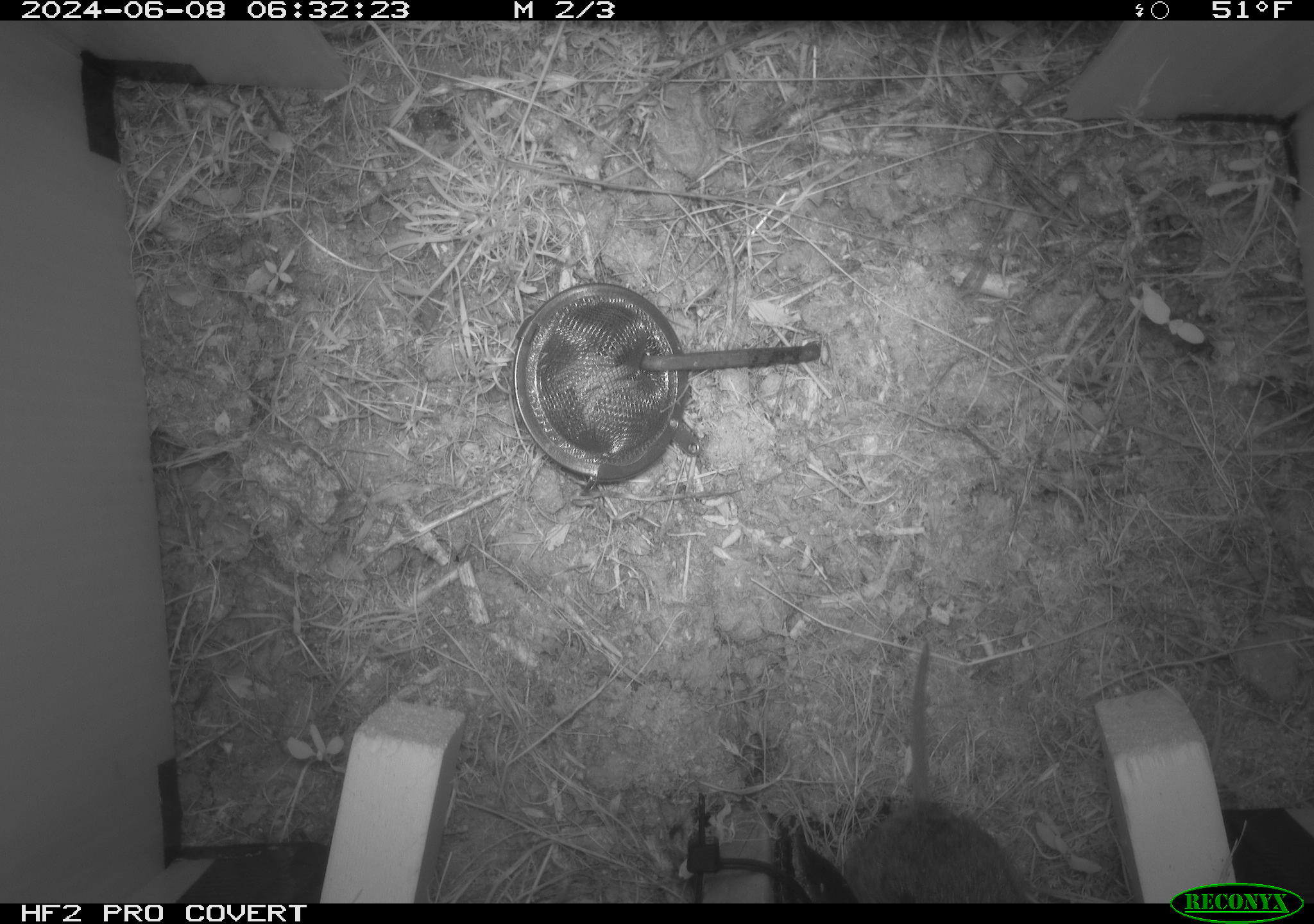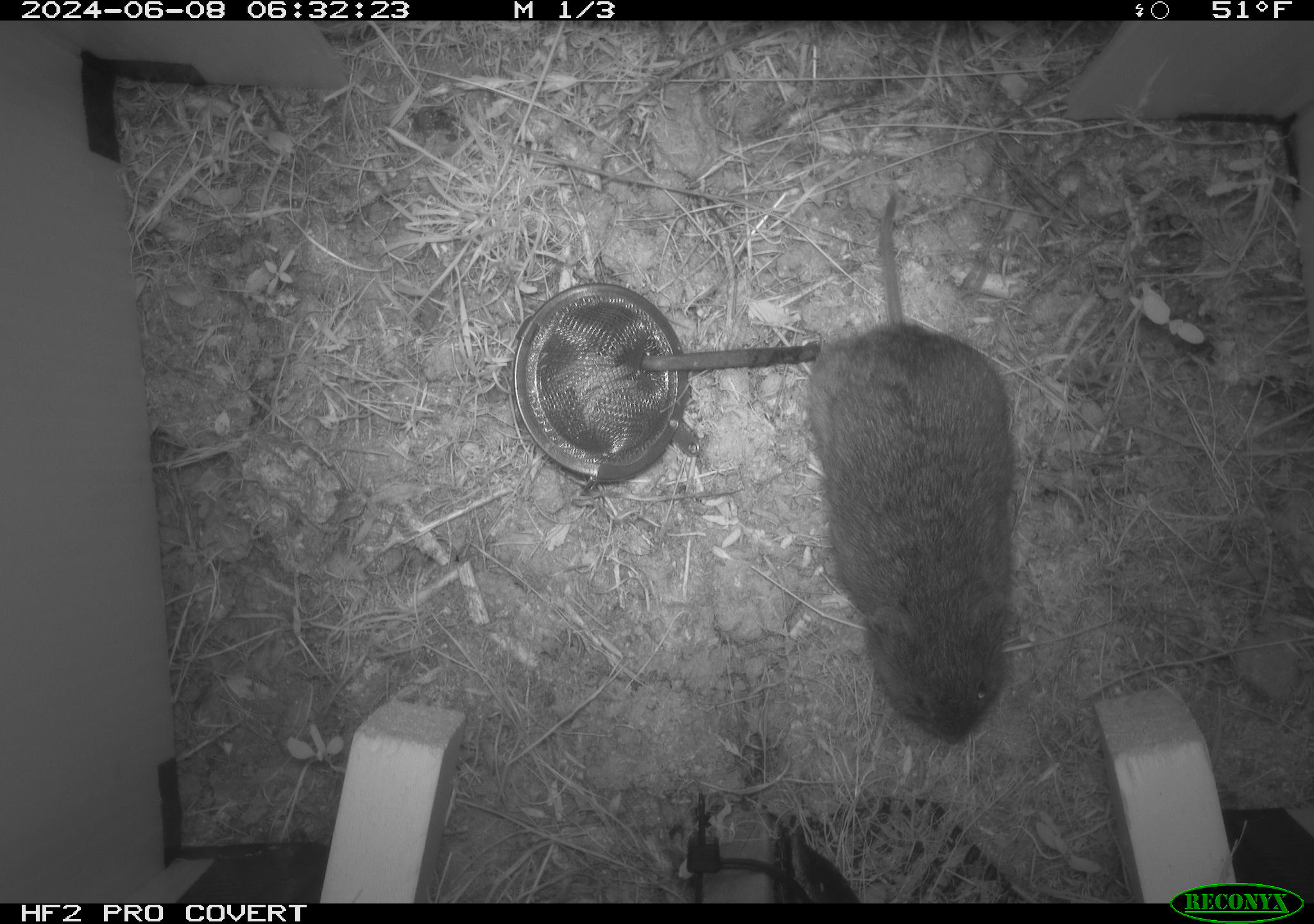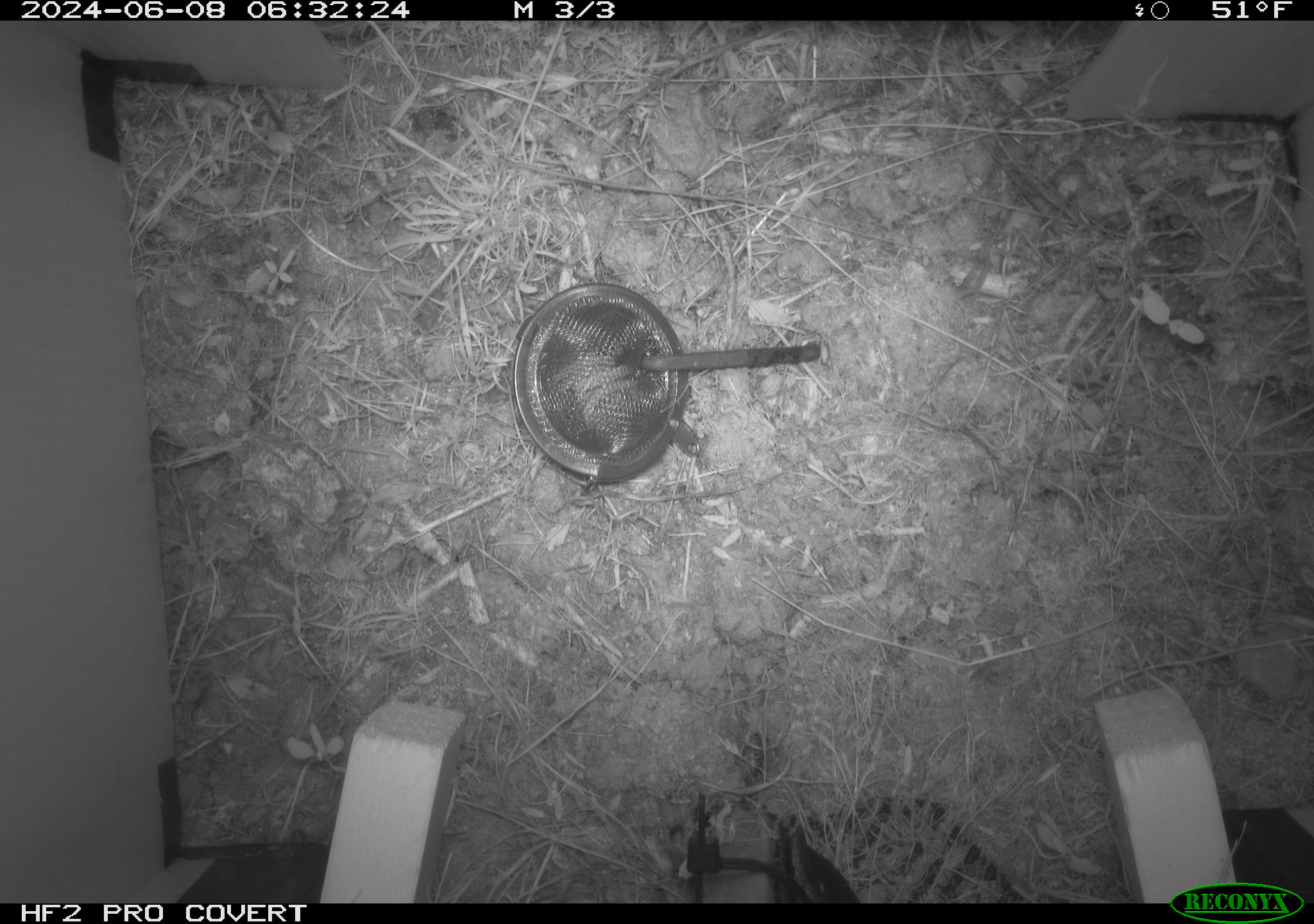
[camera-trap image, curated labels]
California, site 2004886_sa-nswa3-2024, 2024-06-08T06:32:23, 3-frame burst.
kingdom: Animalia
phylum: Chordata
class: Mammalia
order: Rodentia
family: Cricetidae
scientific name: Arvicolinae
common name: voles, lemmings, and muskrats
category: arvicolinae subfamily